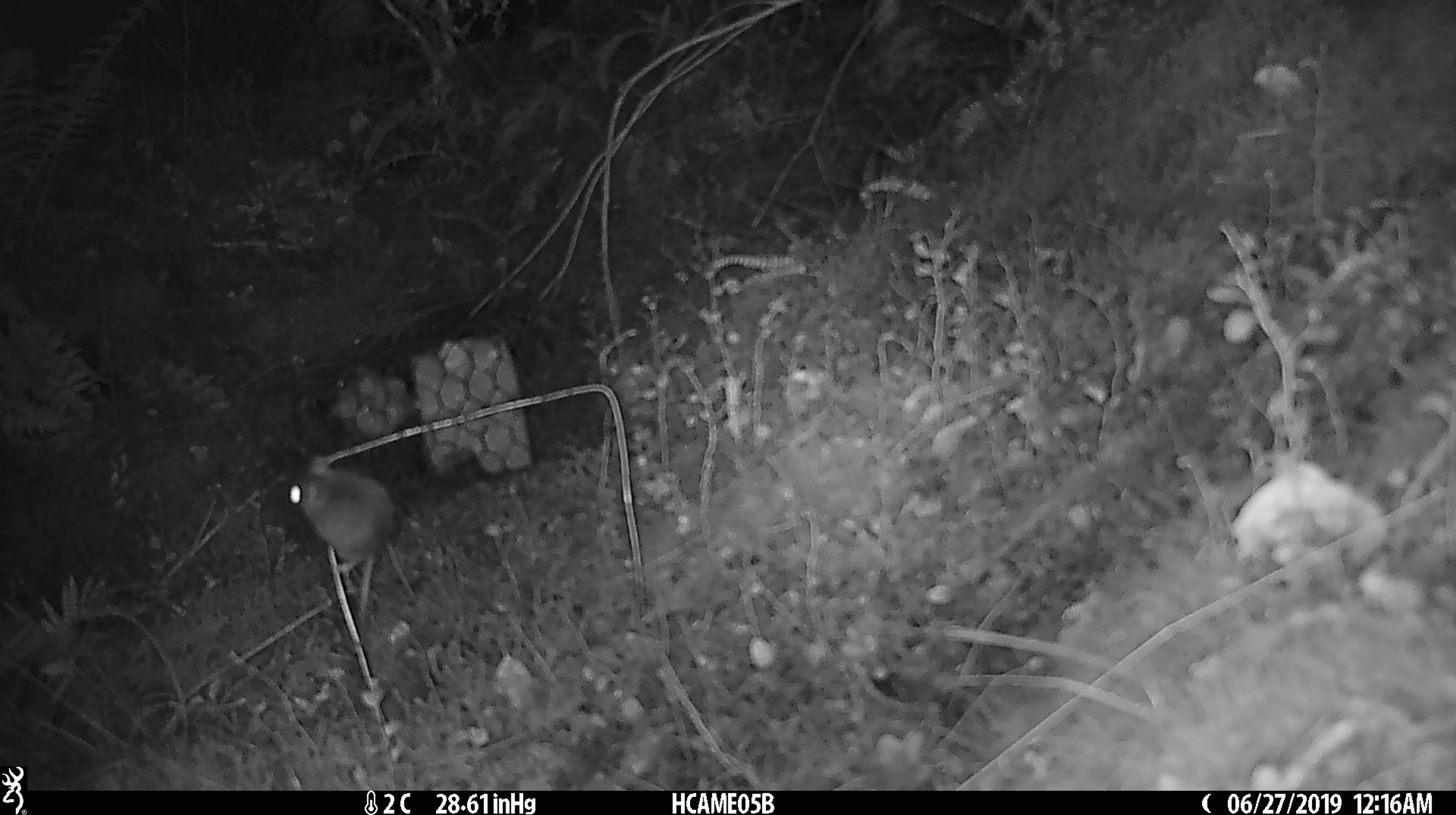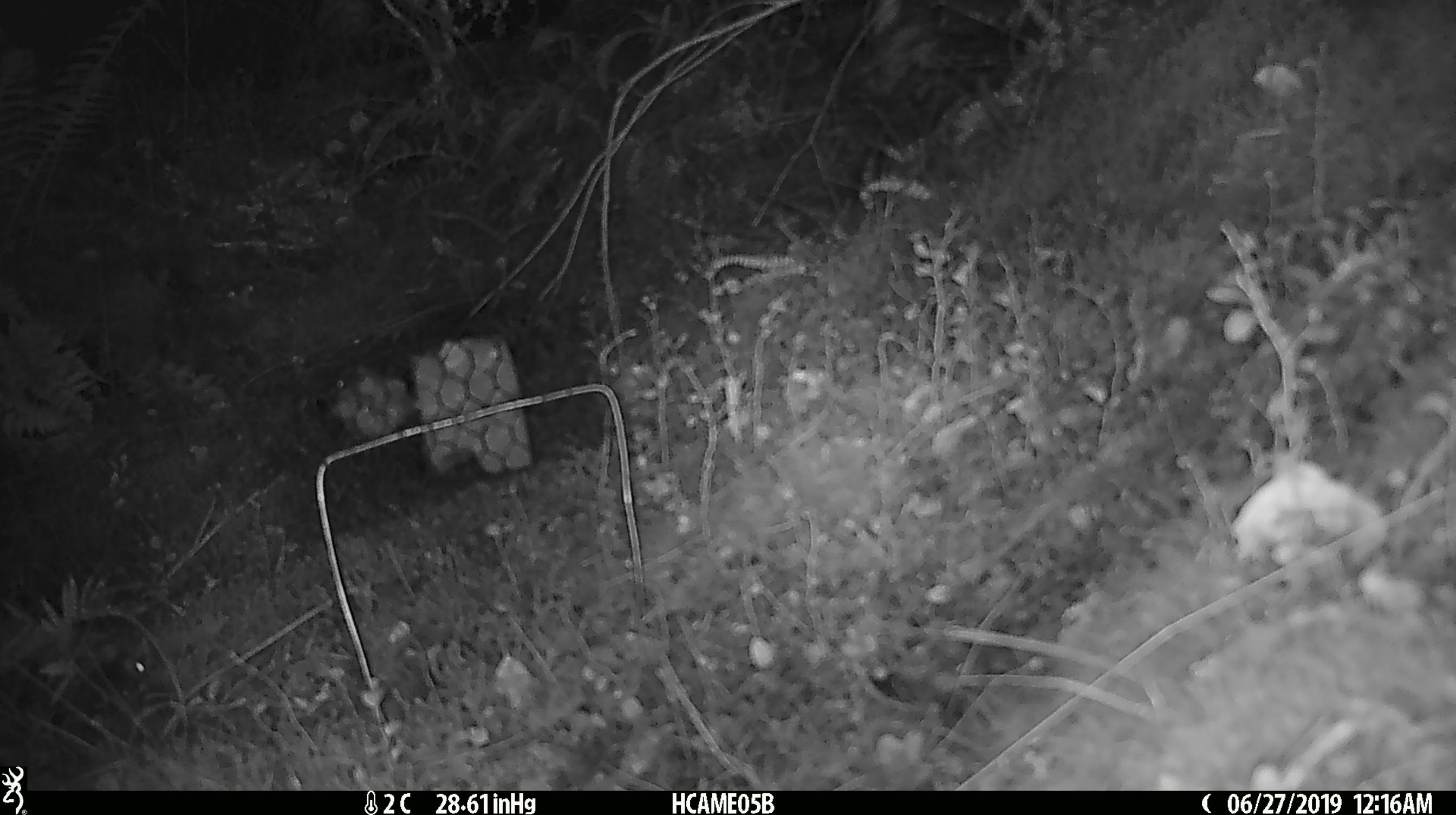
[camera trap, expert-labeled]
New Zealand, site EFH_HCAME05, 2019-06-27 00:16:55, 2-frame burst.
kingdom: Animalia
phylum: Chordata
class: Mammalia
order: Rodentia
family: Muridae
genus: Mus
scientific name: Mus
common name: mouse